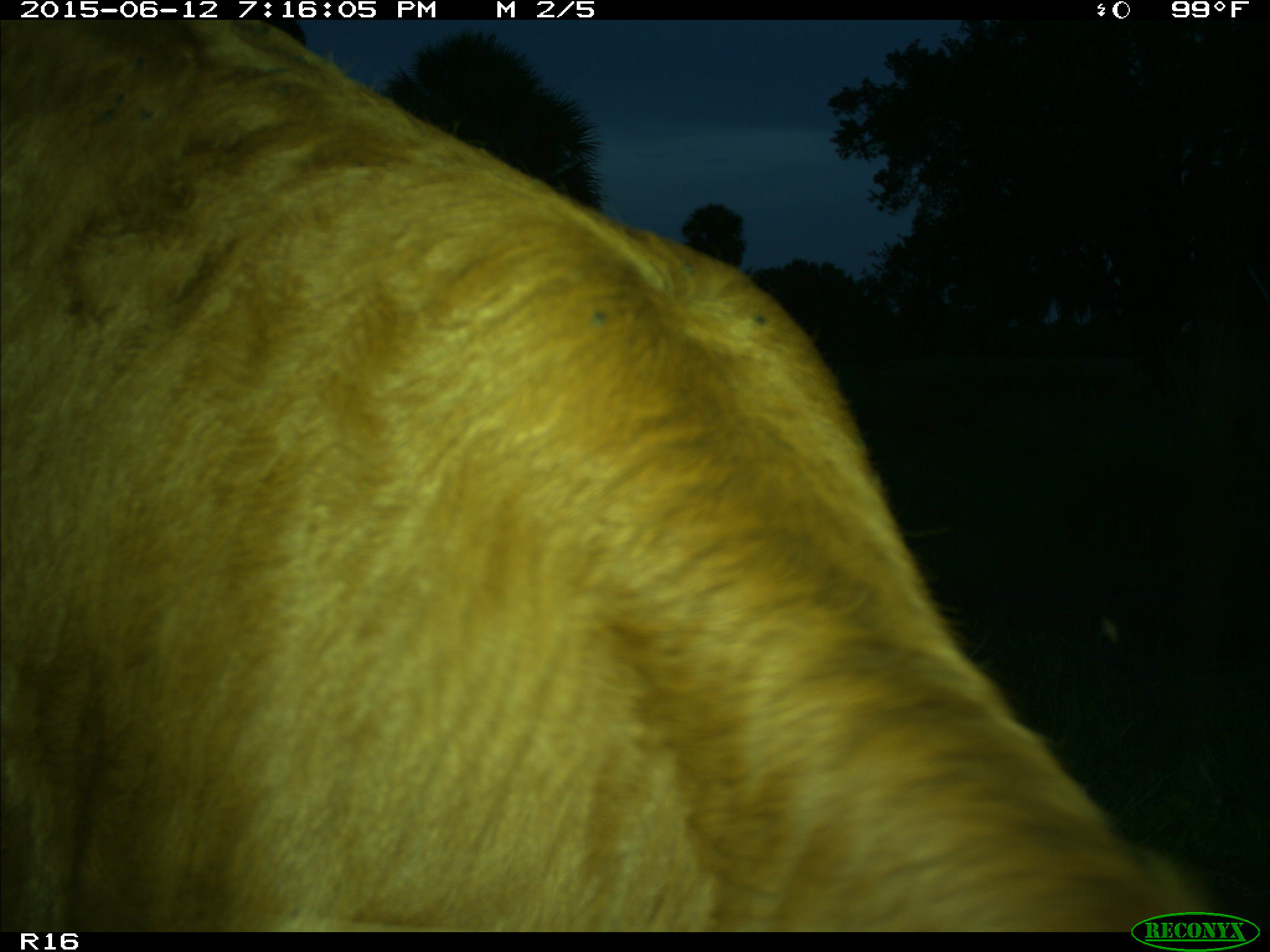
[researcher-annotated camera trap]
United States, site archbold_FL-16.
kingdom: Animalia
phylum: Chordata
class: Mammalia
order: Artiodactyla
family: Bovidae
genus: Bos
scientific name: Bos taurus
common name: domestic cow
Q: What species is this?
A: Bos taurus (domestic cow).